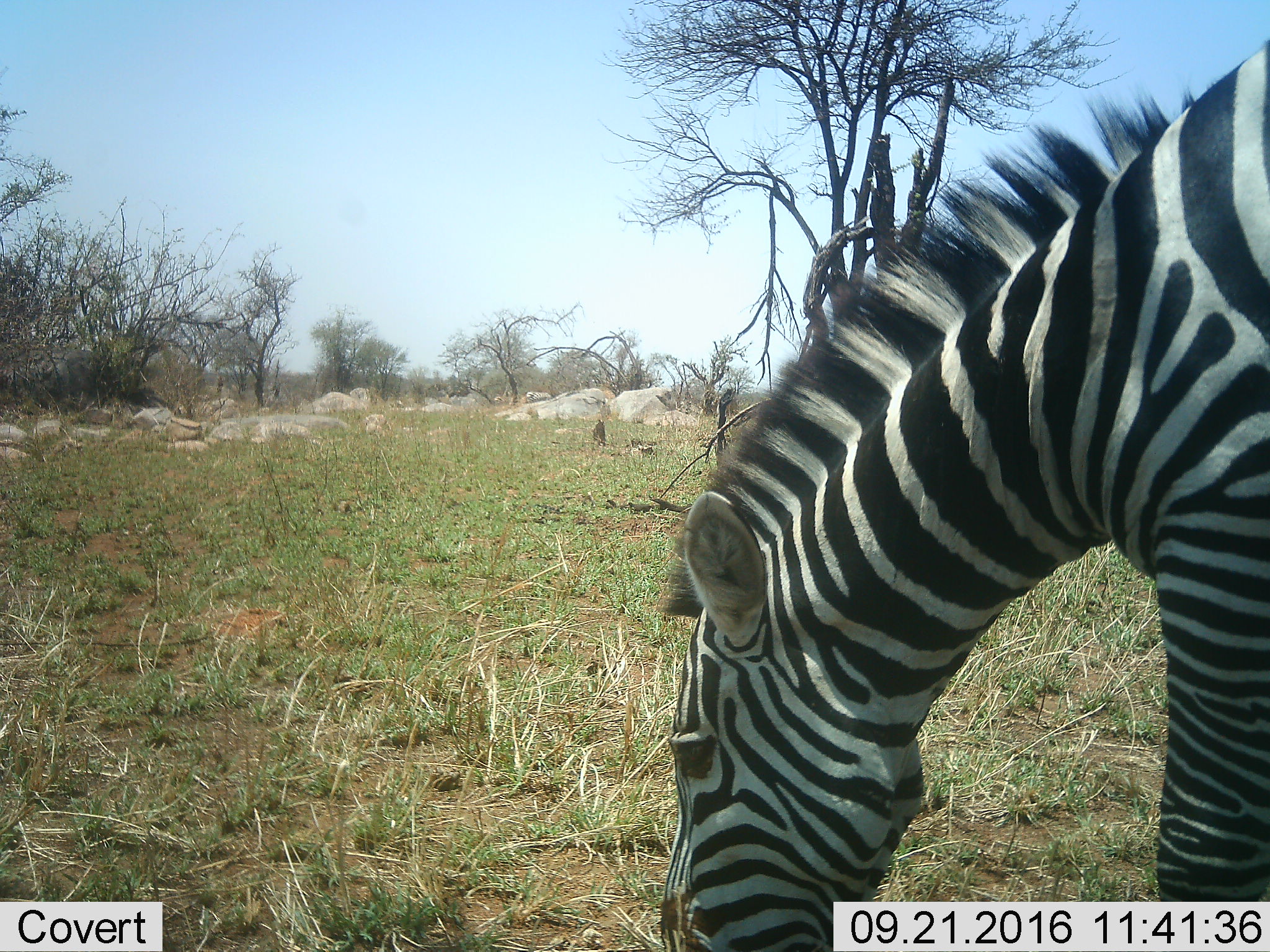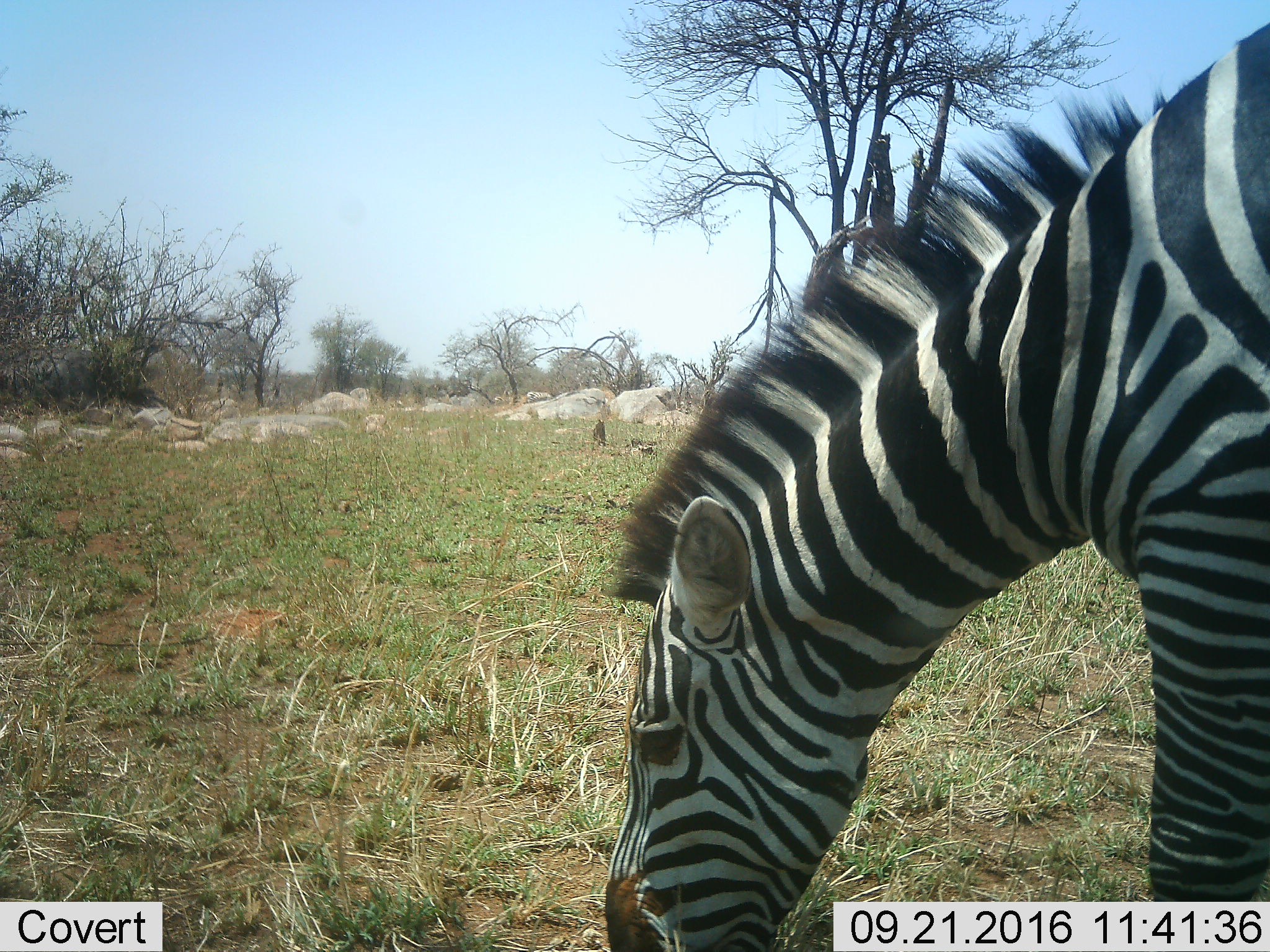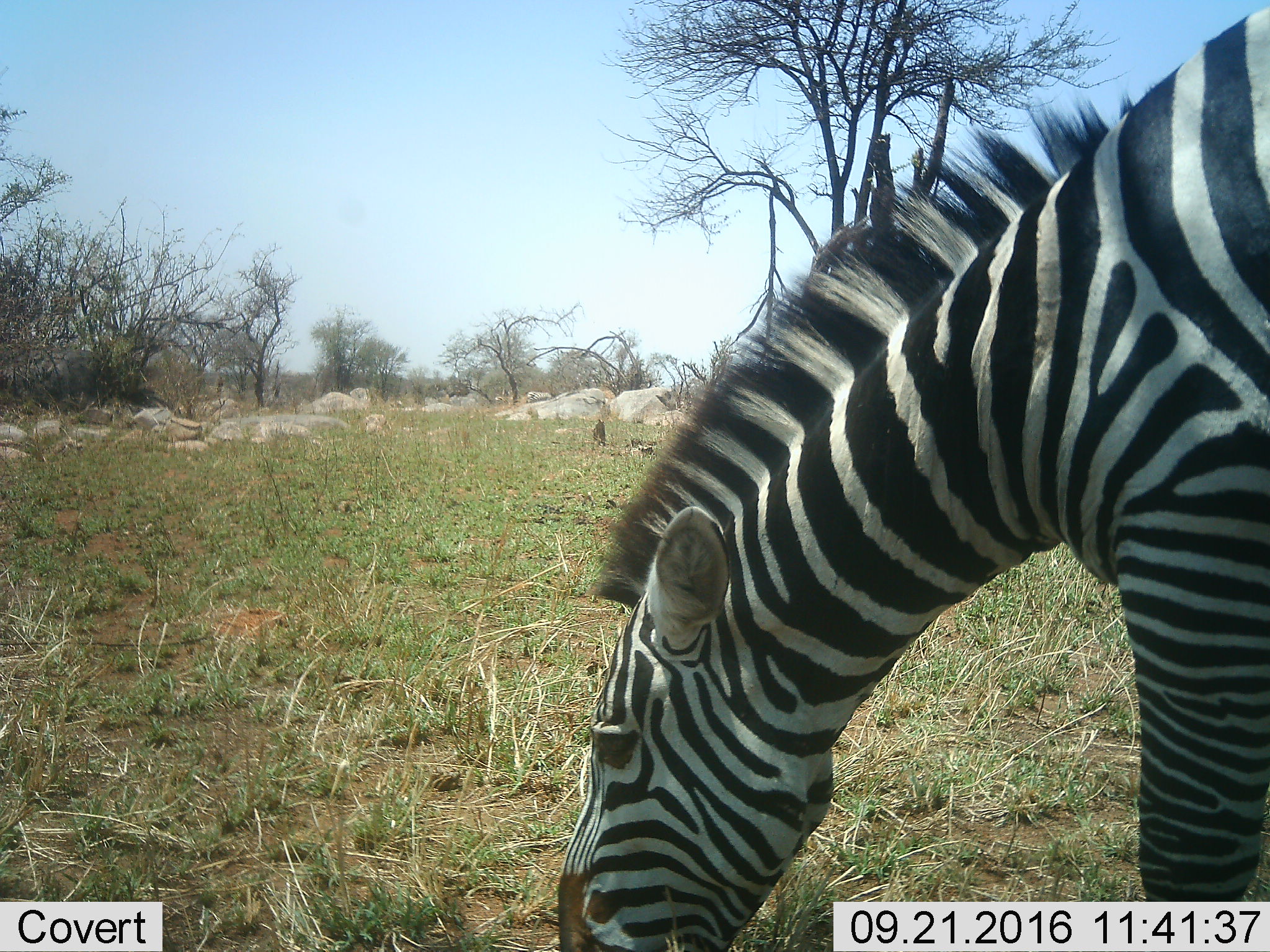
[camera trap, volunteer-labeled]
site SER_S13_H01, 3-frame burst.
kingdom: Animalia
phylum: Chordata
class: Mammalia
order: Perissodactyla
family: Equidae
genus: Equus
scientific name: Equus quagga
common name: plains zebra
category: zebraplains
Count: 1.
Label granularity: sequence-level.